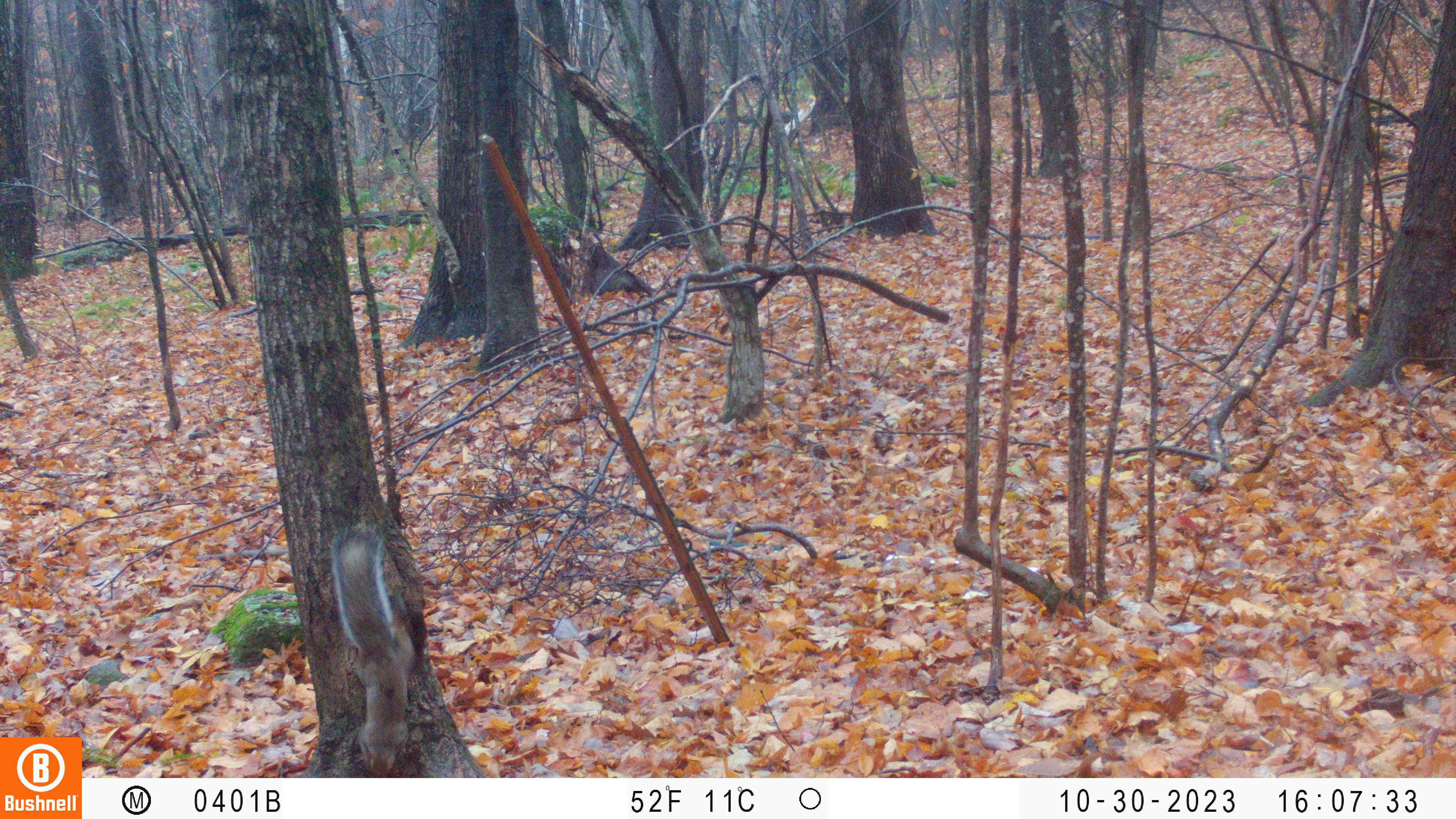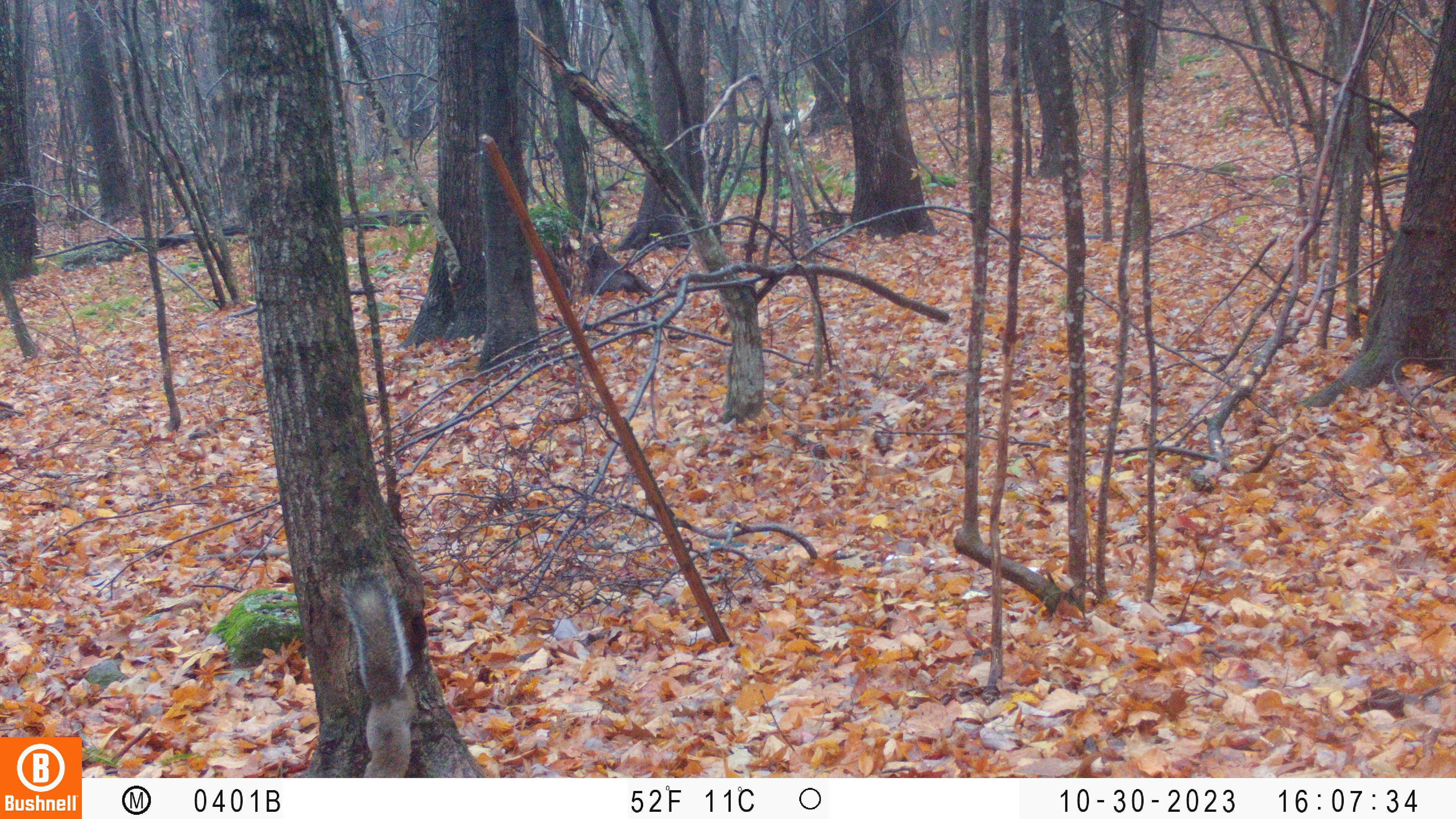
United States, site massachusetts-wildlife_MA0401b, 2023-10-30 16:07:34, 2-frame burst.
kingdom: Animalia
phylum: Chordata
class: Mammalia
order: Rodentia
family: Sciuridae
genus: Sciurus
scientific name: Sciurus carolinensis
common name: gray squirrel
Gray squirrel (Sciurus carolinensis).